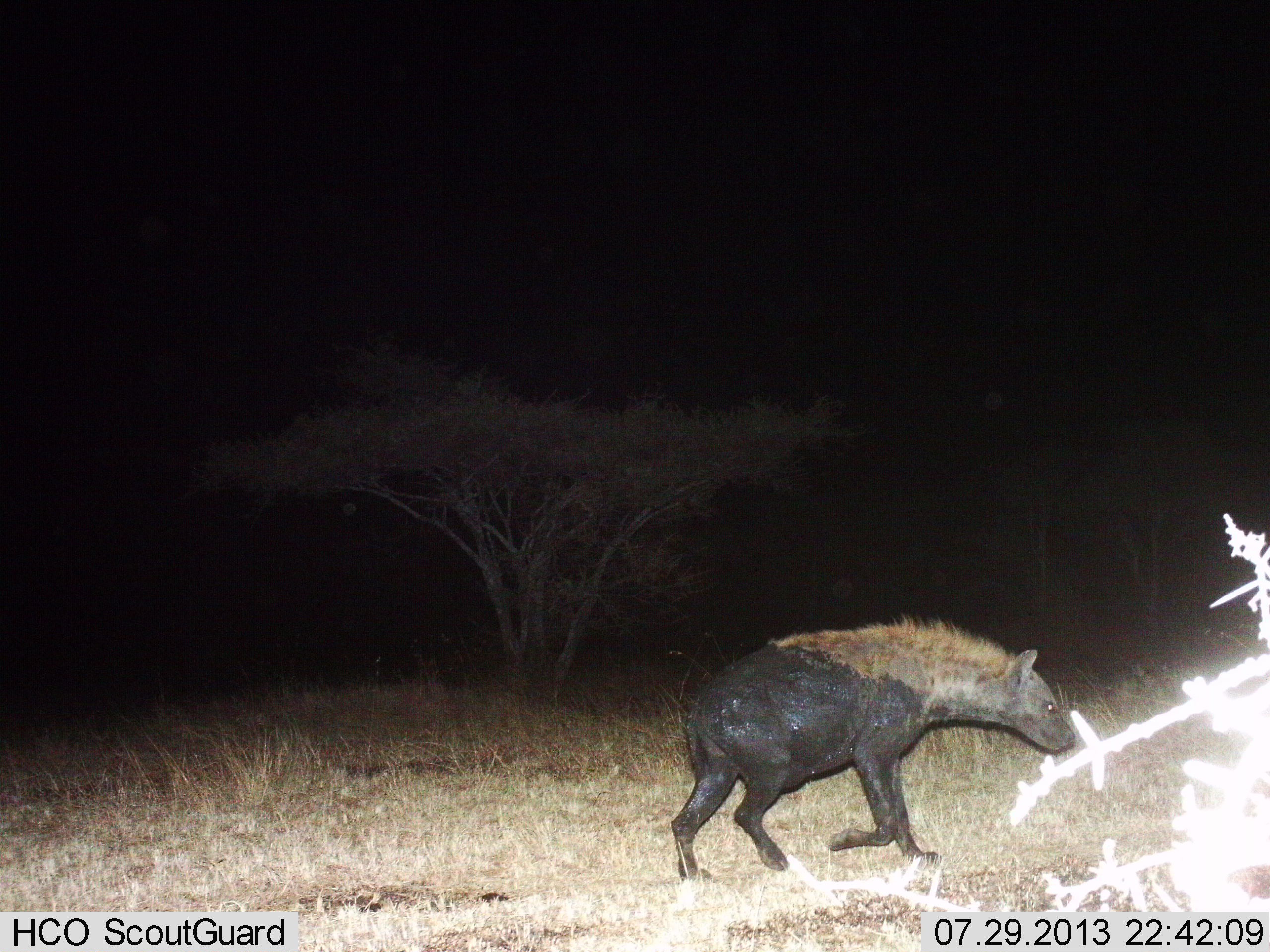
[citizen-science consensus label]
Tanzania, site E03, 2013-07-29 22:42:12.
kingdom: Animalia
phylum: Chordata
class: Mammalia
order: Carnivora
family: Hyaenidae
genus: Crocuta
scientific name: Crocuta crocuta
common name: spotted hyena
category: hyenaspotted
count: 1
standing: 10%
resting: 0%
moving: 90%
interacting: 0%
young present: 0%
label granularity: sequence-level